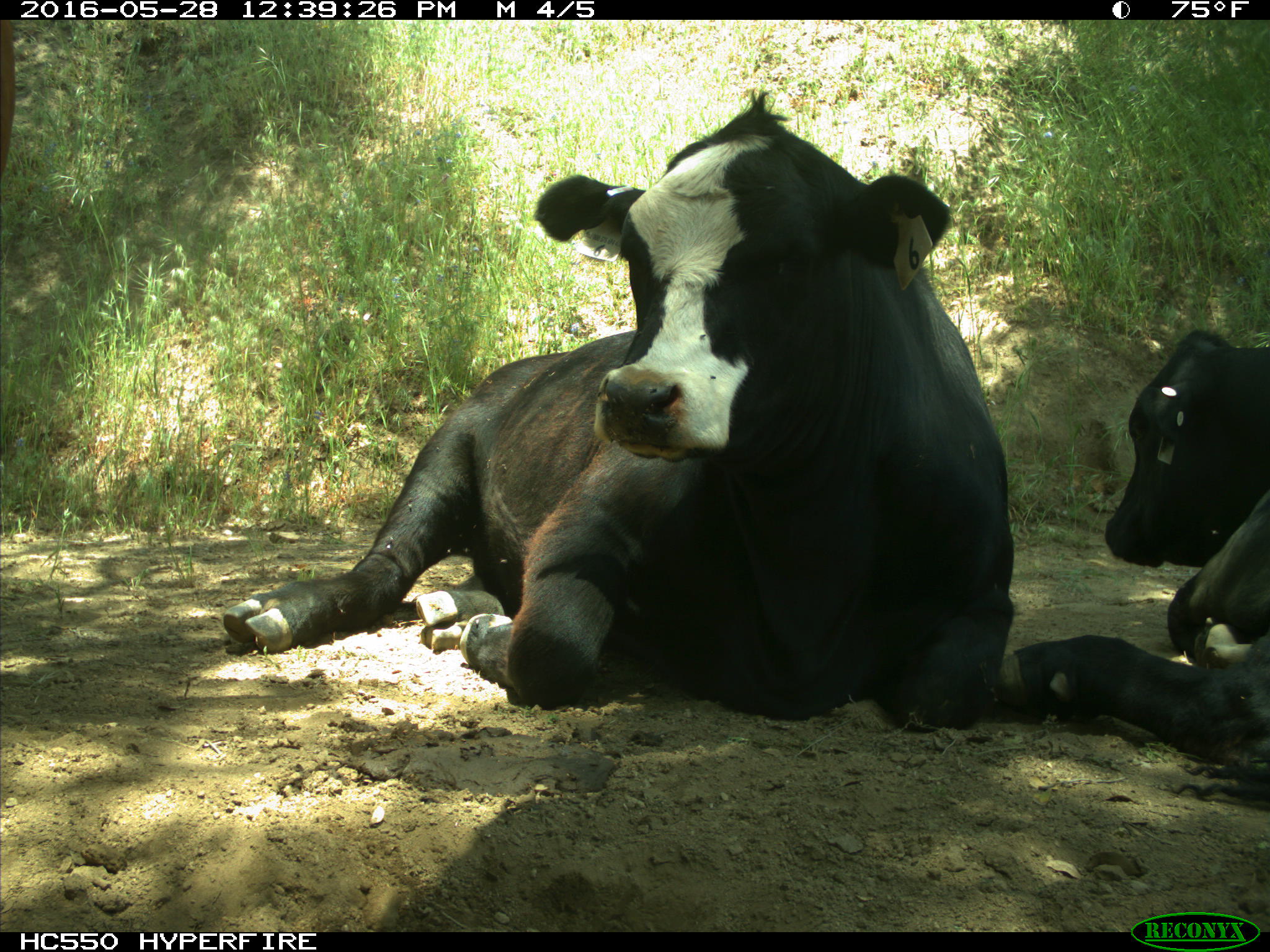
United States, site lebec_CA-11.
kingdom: Animalia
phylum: Chordata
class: Mammalia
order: Artiodactyla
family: Bovidae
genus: Bos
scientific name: Bos taurus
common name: domestic cow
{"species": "Bos taurus (domestic cow)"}